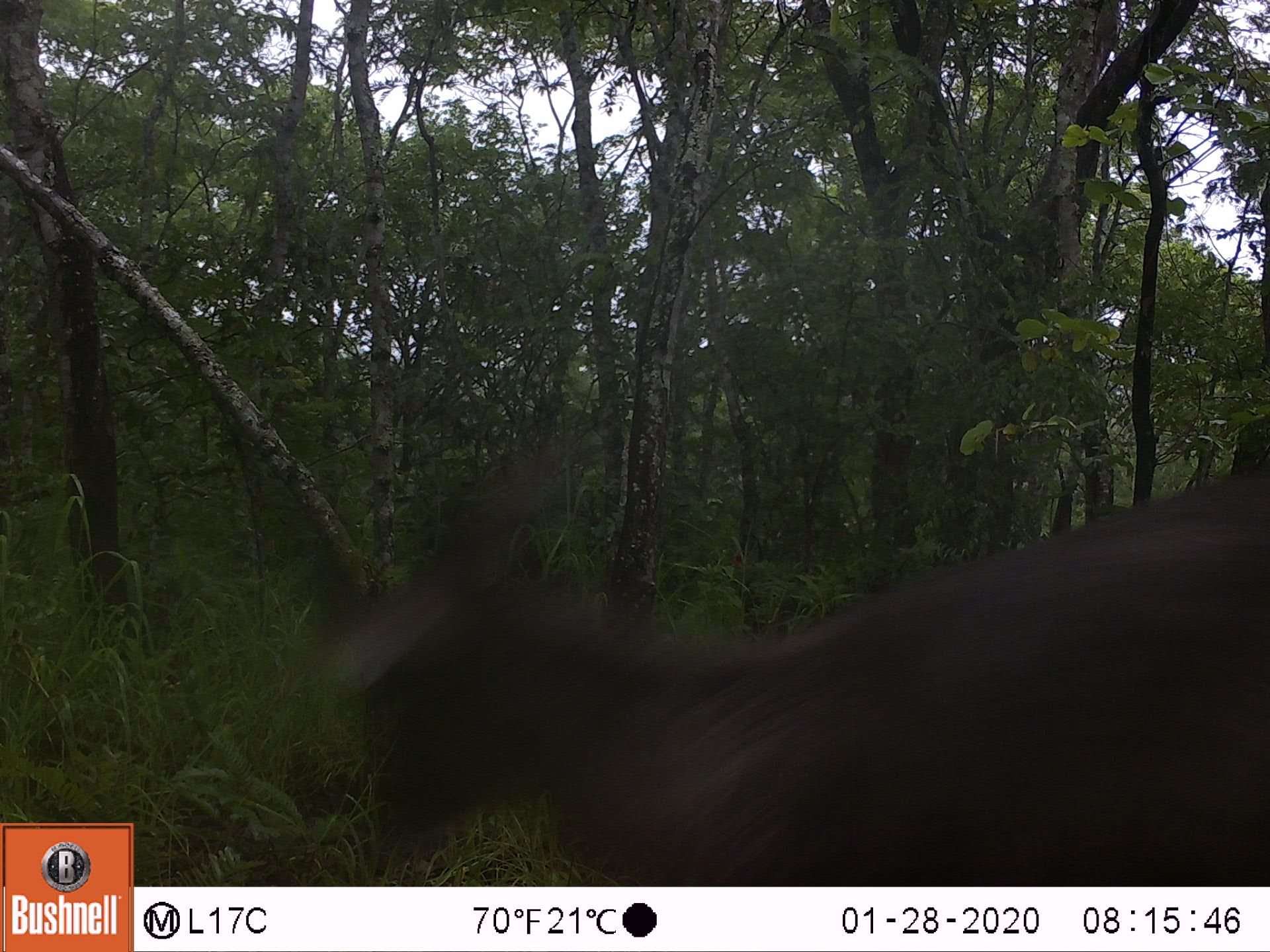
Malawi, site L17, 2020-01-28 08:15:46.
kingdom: Animalia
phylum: Chordata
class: Mammalia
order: Artiodactyla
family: Bovidae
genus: Kobus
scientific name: Kobus ellipsiprymnus ellipsiprymnus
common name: common waterbuck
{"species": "common waterbuck (Kobus ellipsiprymnus ellipsiprymnus)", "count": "1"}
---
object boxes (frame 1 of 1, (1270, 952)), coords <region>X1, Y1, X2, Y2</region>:
common waterbuck: <region>334, 456, 1262, 882</region>